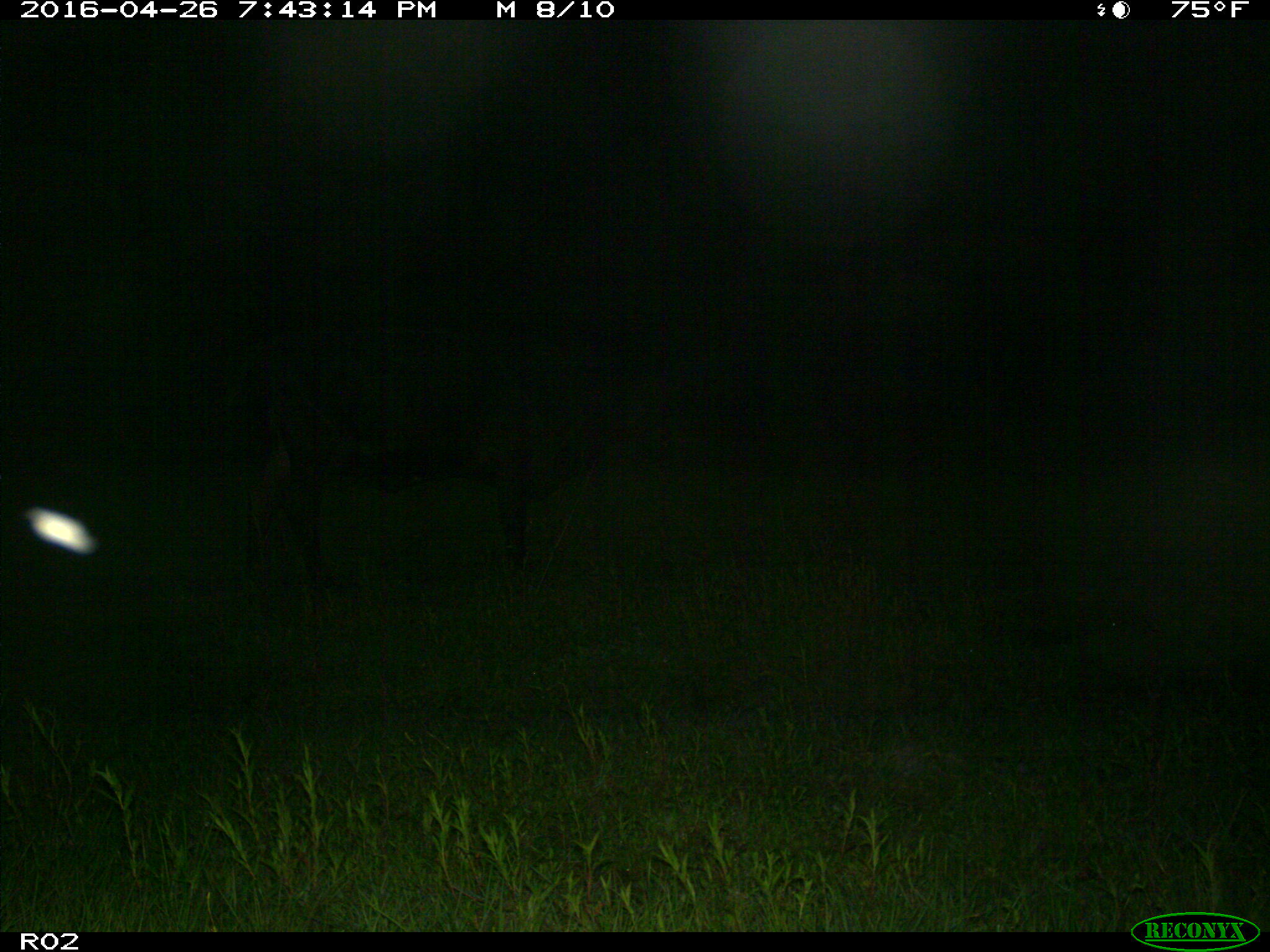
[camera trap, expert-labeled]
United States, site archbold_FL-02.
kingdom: Animalia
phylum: Chordata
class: Mammalia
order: Artiodactyla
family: Bovidae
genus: Bos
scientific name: Bos taurus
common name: domestic cow